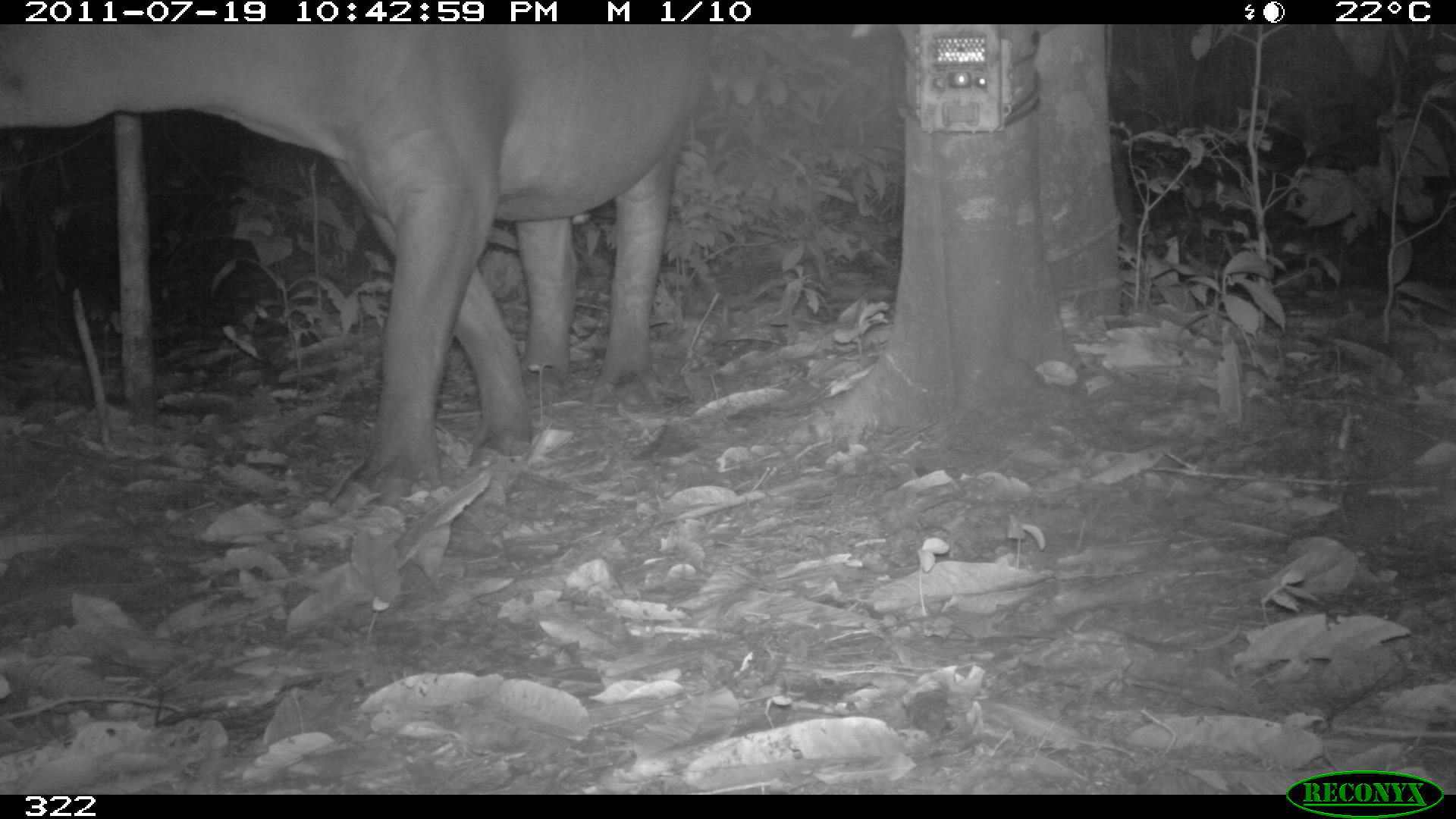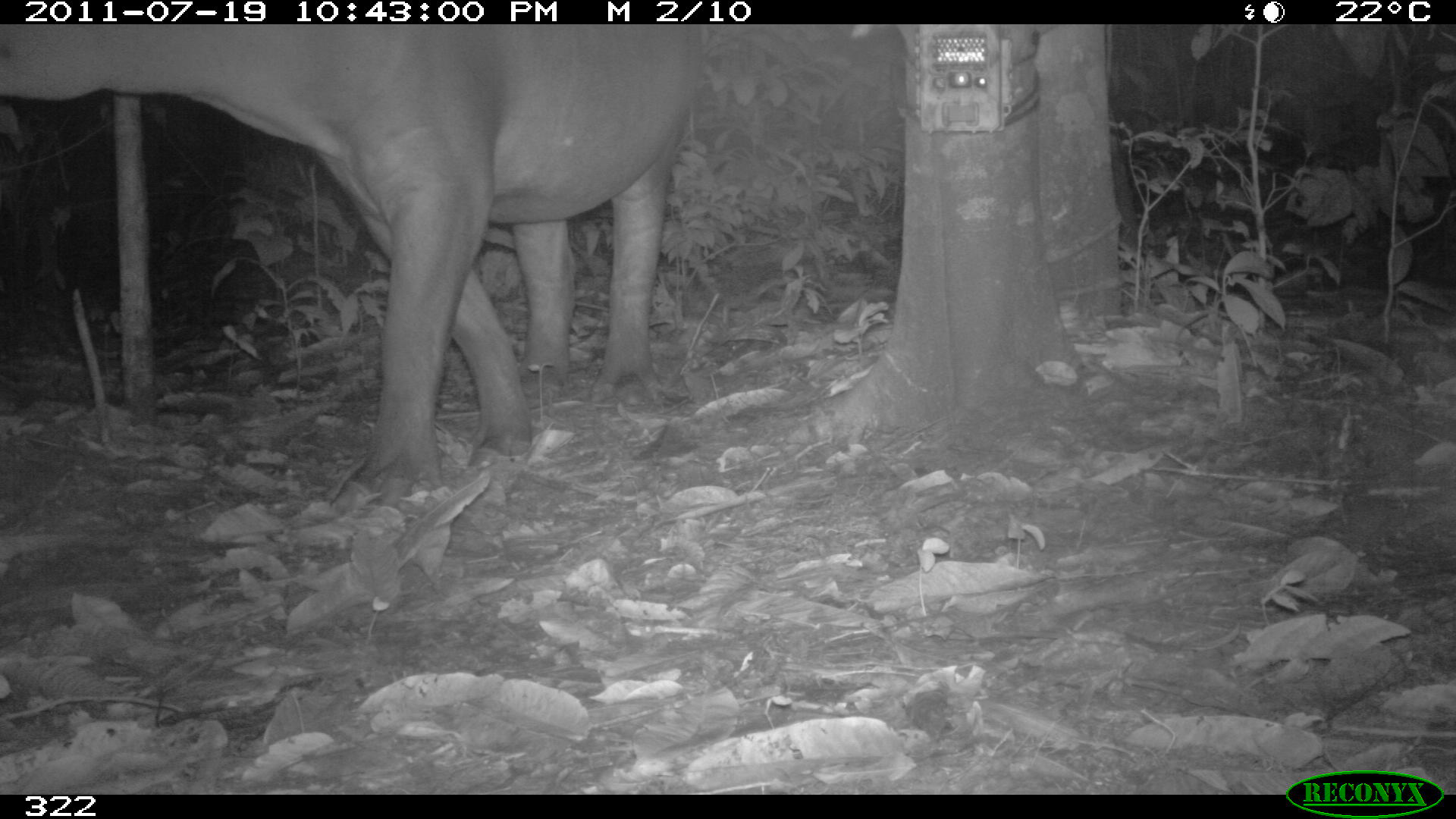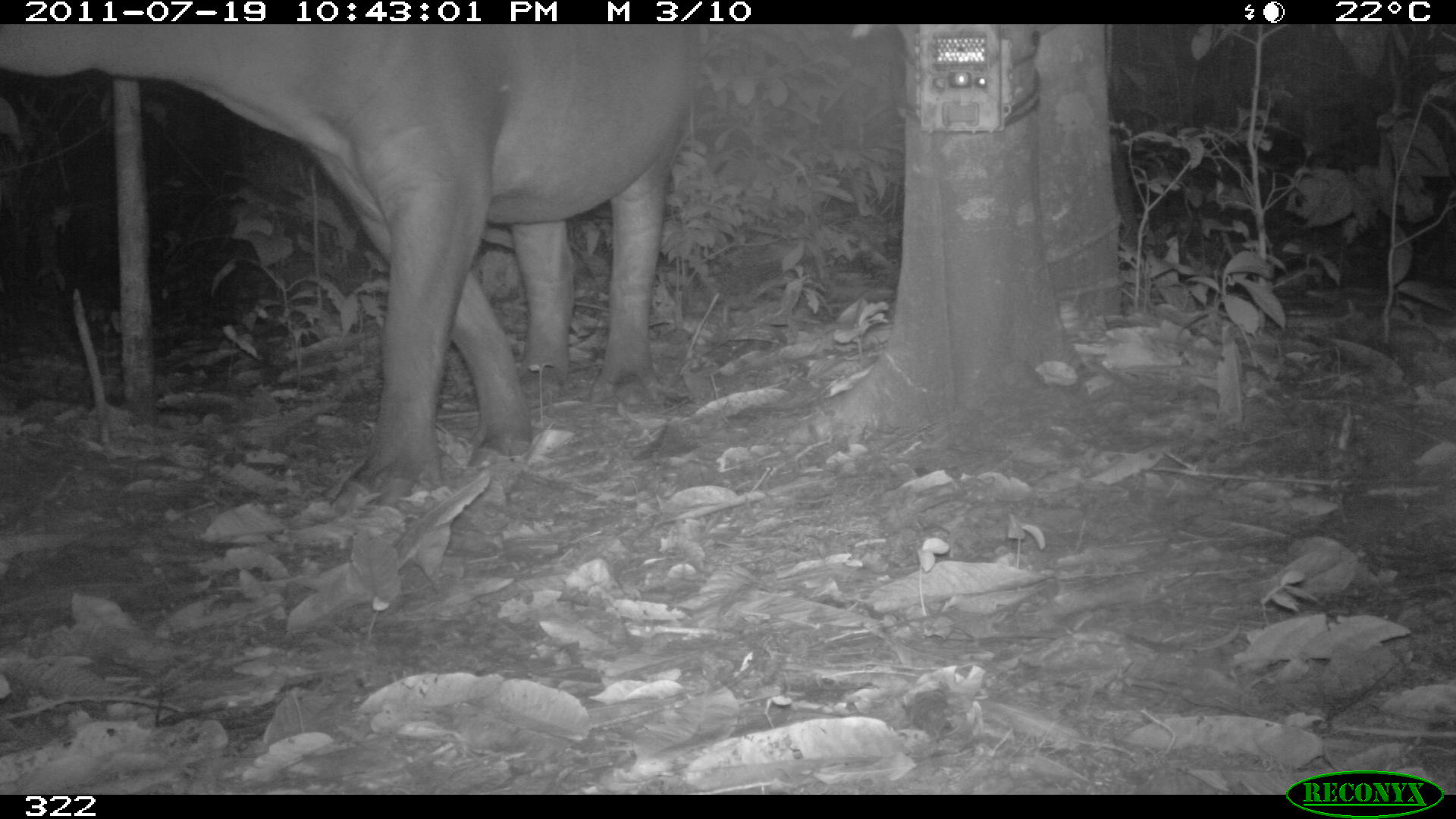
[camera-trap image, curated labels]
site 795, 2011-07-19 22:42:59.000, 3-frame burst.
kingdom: Animalia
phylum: Chordata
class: Mammalia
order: Perissodactyla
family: Tapiridae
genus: Tapirus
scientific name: Tapirus terrestris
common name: south american tapir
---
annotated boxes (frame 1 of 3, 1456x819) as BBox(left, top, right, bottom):
tapirus terrestris: BBox(0, 25, 710, 503)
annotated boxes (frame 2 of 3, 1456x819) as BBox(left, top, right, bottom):
tapirus terrestris: BBox(0, 21, 703, 504)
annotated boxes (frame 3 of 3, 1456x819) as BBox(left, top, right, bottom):
tapirus terrestris: BBox(0, 23, 688, 504)